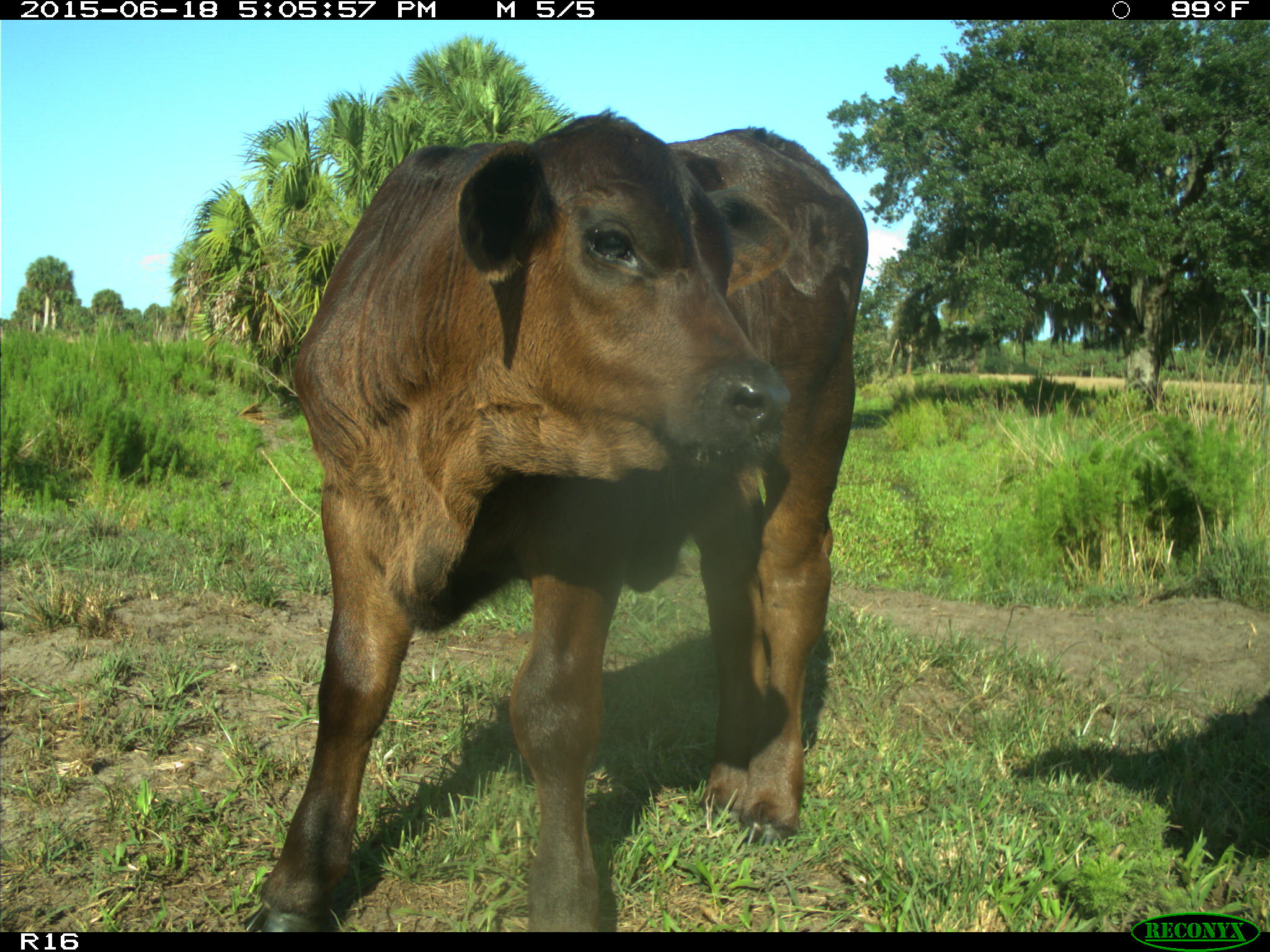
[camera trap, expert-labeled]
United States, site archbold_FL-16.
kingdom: Animalia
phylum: Chordata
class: Mammalia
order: Artiodactyla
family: Bovidae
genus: Bos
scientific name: Bos taurus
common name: domestic cow